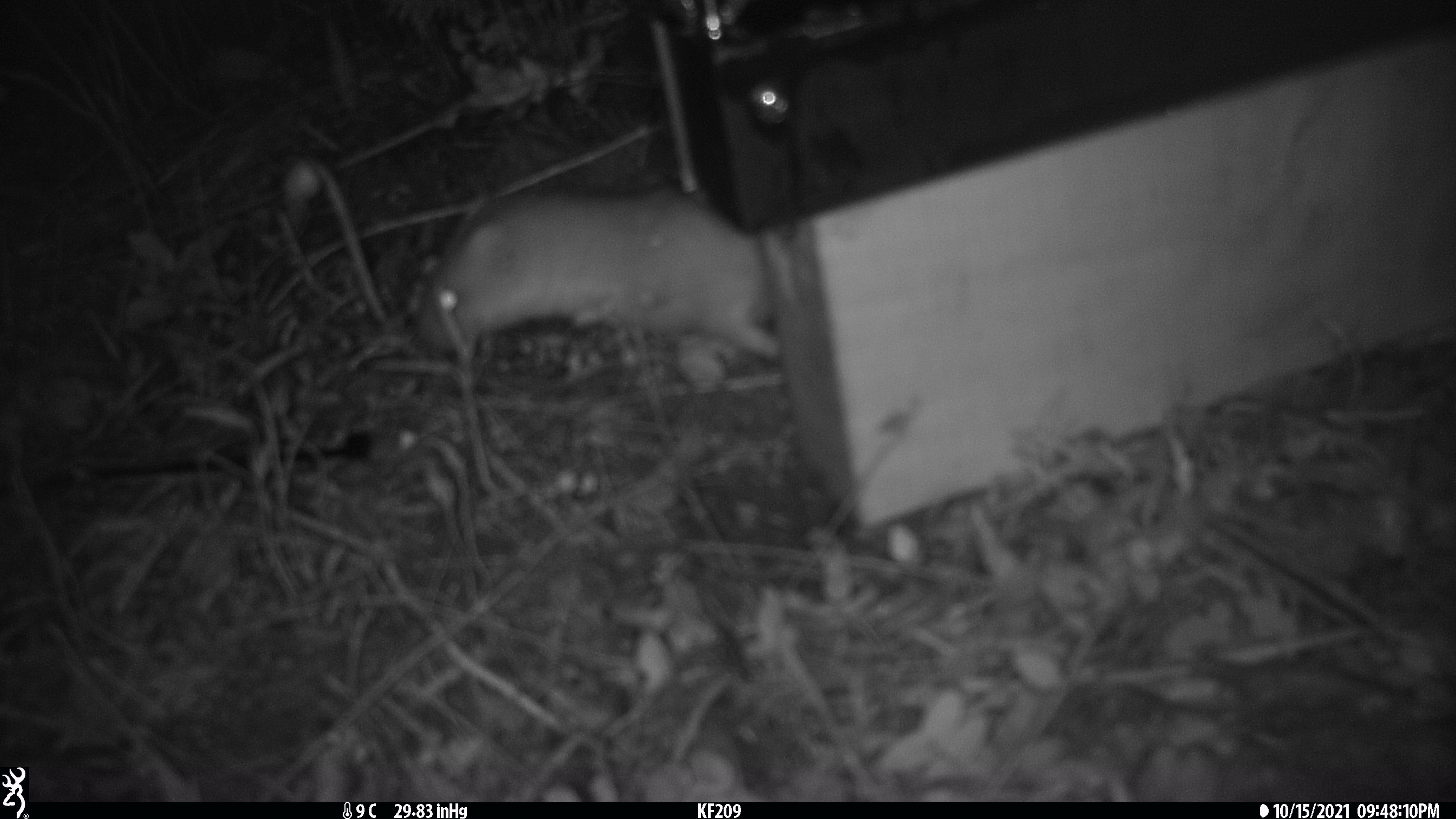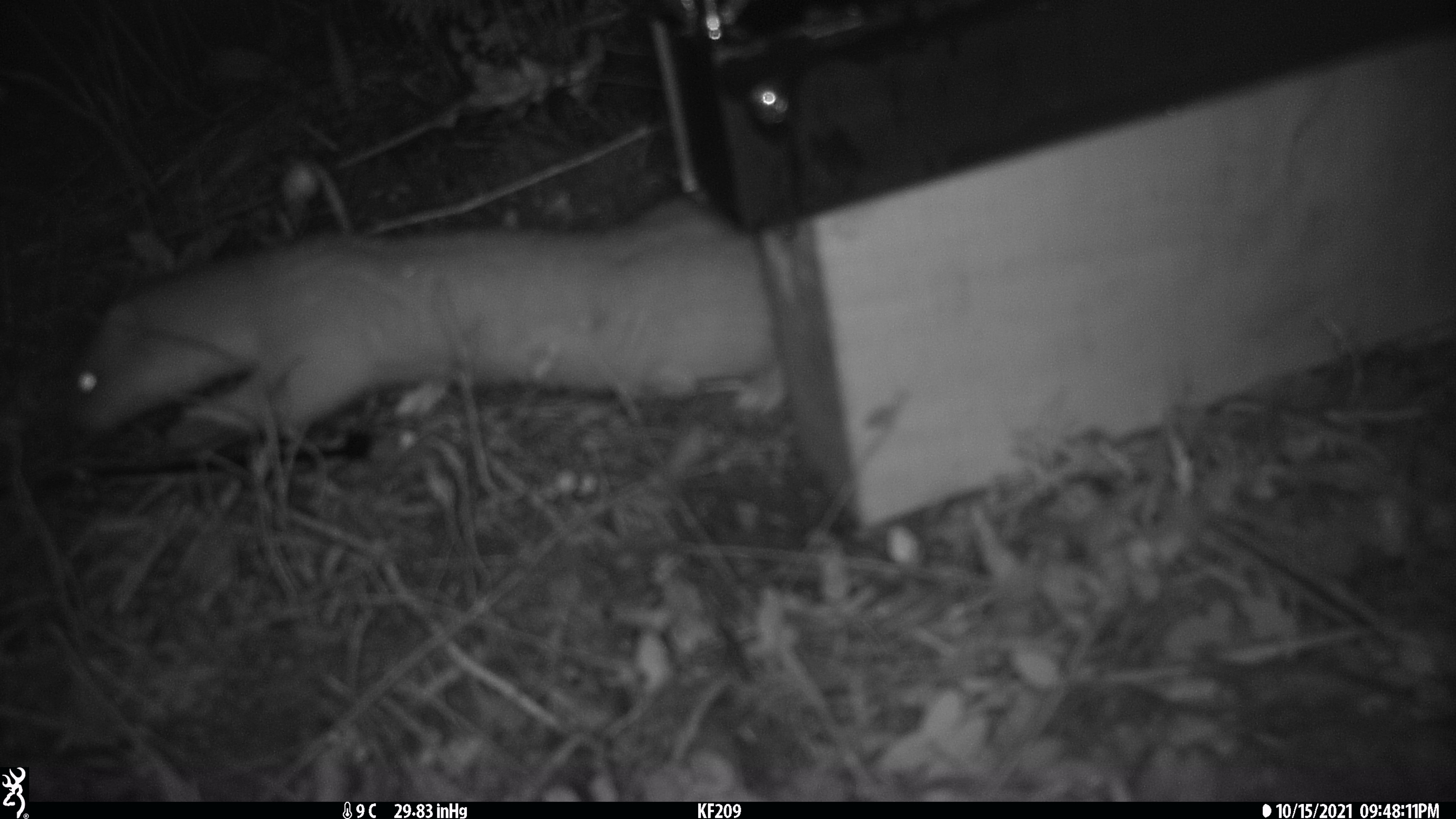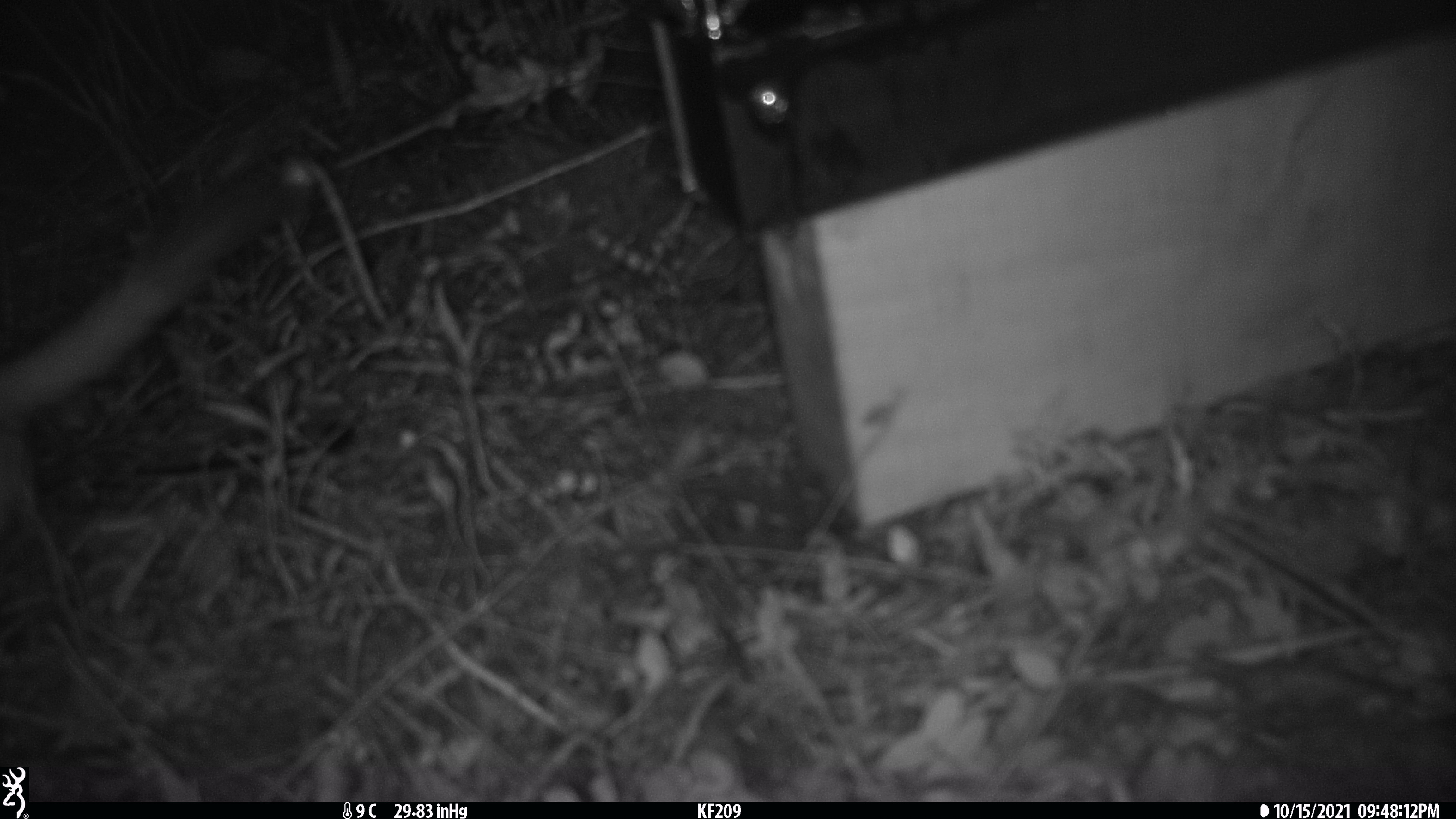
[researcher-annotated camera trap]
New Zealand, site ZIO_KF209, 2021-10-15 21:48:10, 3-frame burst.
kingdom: Animalia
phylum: Chordata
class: Mammalia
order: Carnivora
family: Mustelidae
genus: Mustela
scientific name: Mustela erminea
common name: stoat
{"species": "stoat (Mustela erminea)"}